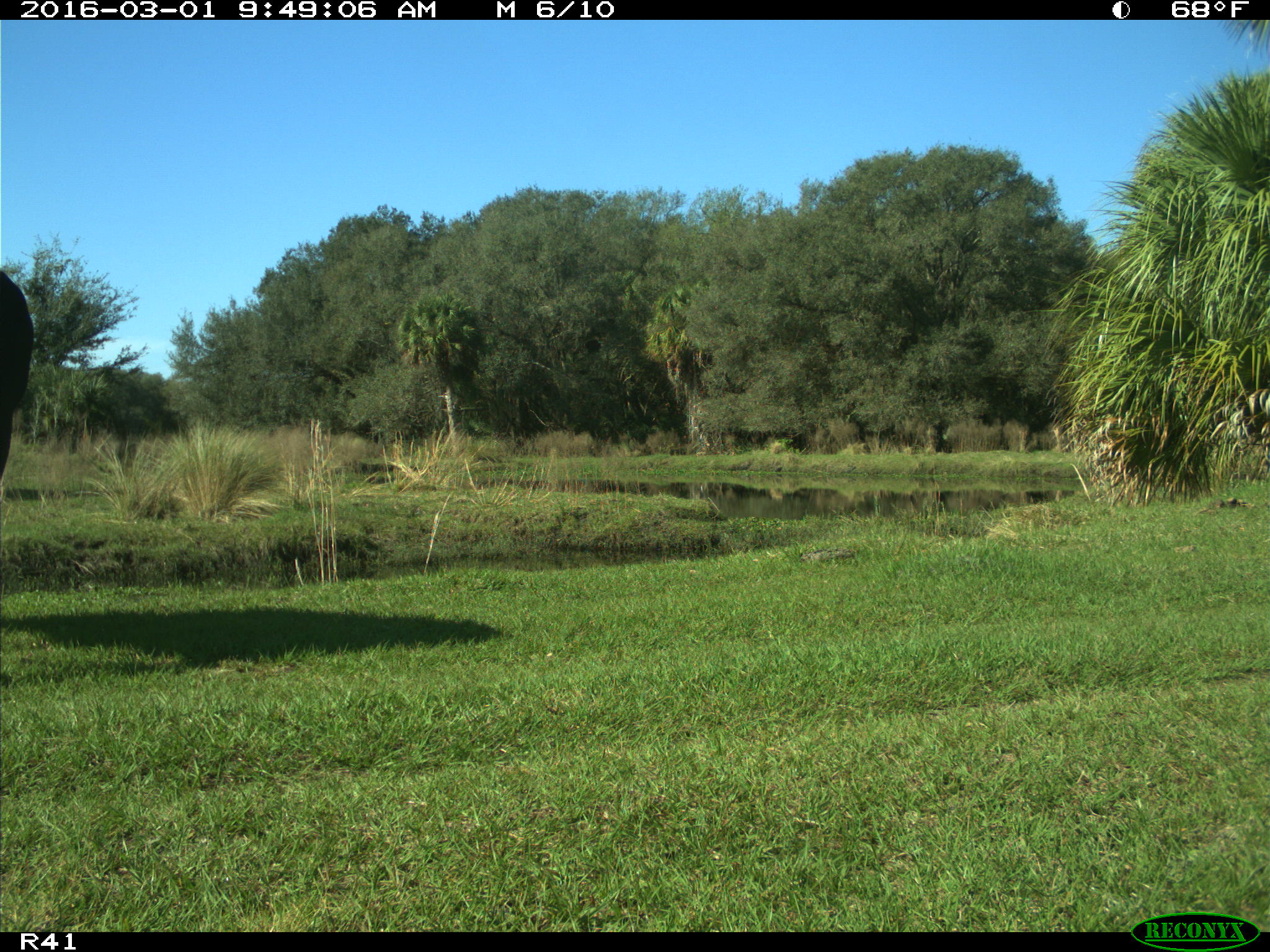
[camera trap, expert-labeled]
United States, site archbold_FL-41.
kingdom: Animalia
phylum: Chordata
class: Mammalia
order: Artiodactyla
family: Bovidae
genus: Bos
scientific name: Bos taurus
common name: domestic cow